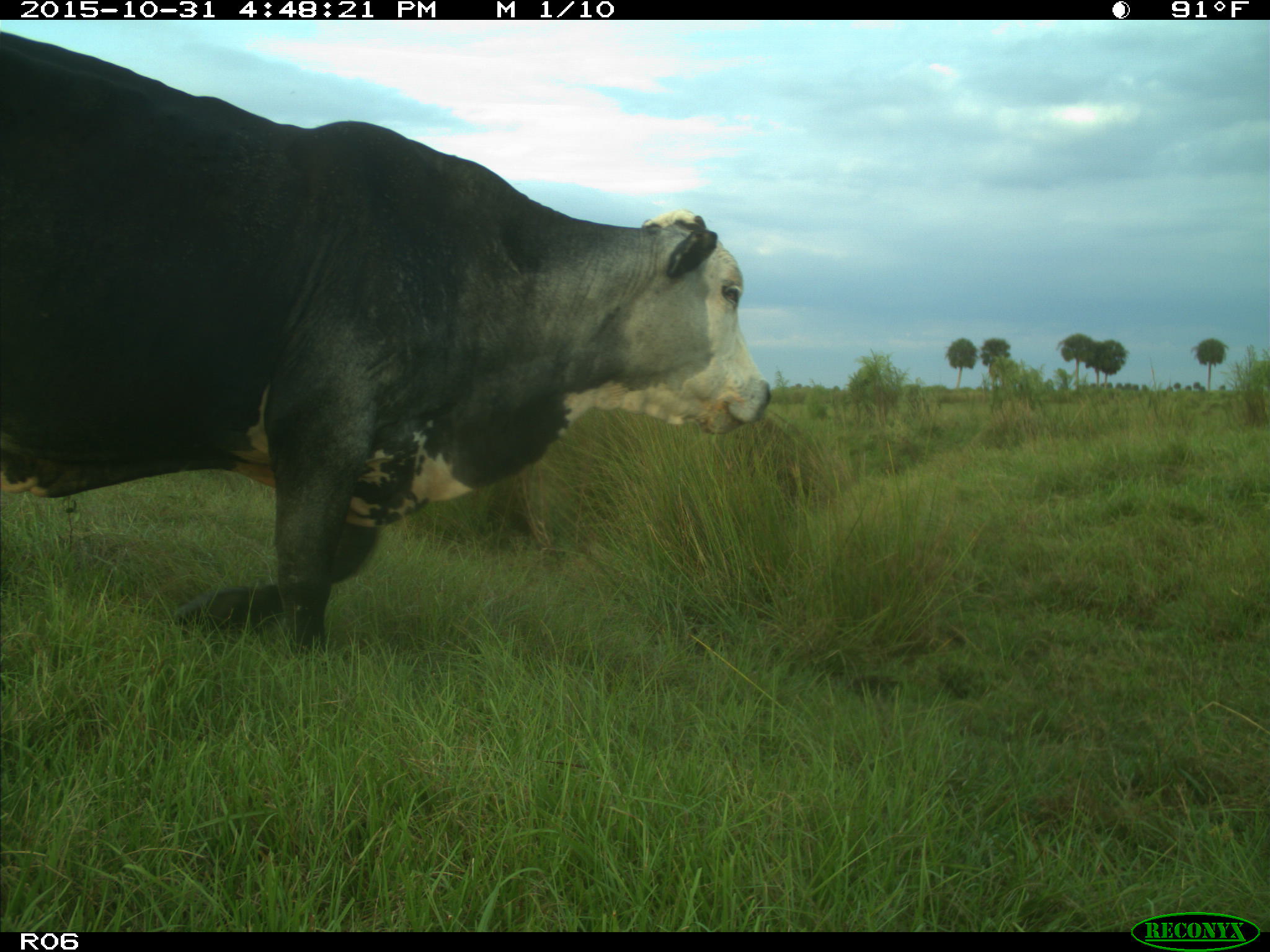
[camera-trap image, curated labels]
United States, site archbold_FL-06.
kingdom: Animalia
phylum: Chordata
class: Mammalia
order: Artiodactyla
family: Bovidae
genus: Bos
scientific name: Bos taurus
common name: domestic cow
Bos taurus (domestic cow).